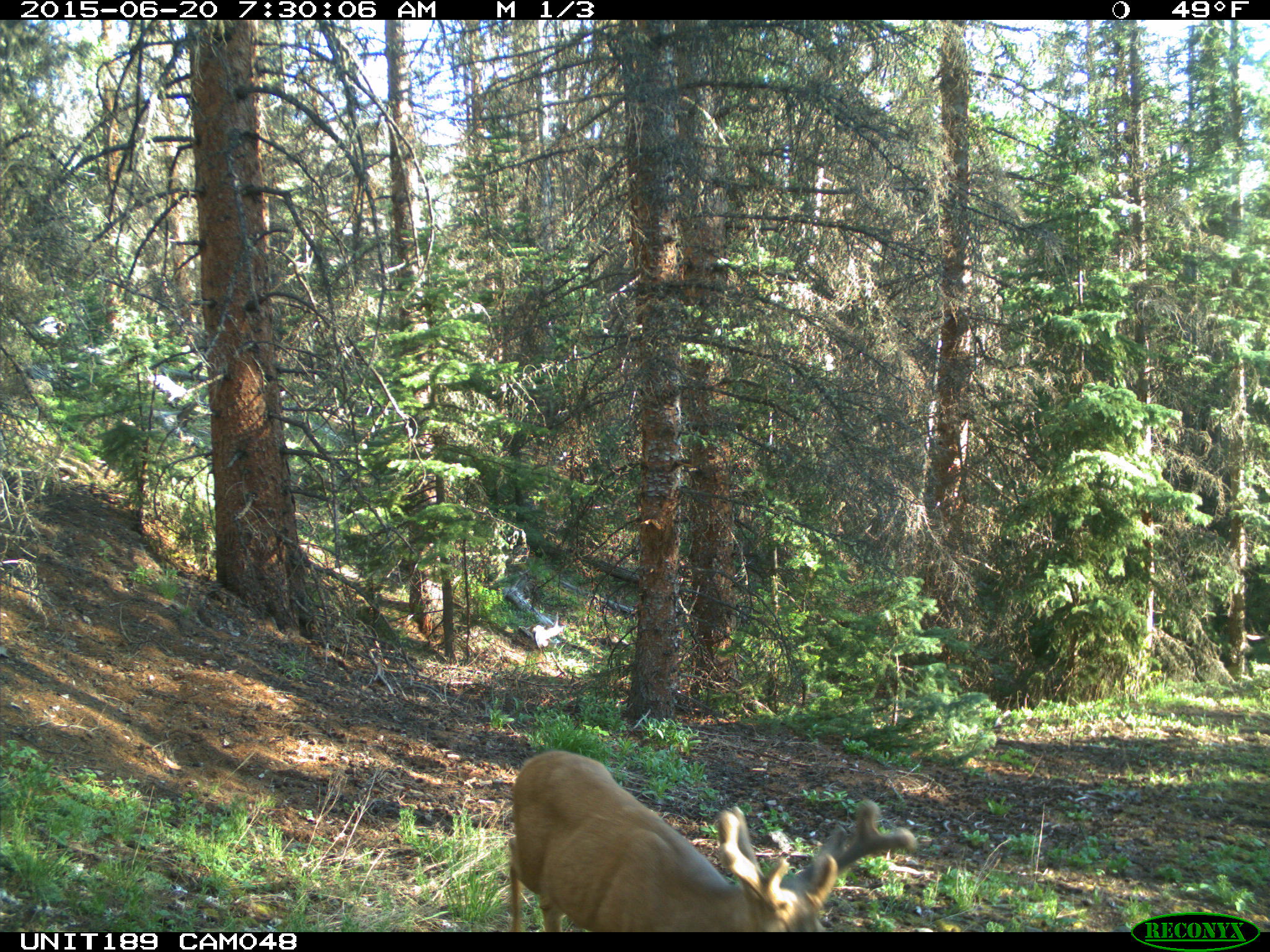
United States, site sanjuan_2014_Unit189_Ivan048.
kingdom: Animalia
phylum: Chordata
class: Mammalia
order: Artiodactyla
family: Cervidae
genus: Odocoileus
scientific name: Odocoileus hemionus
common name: mule deer